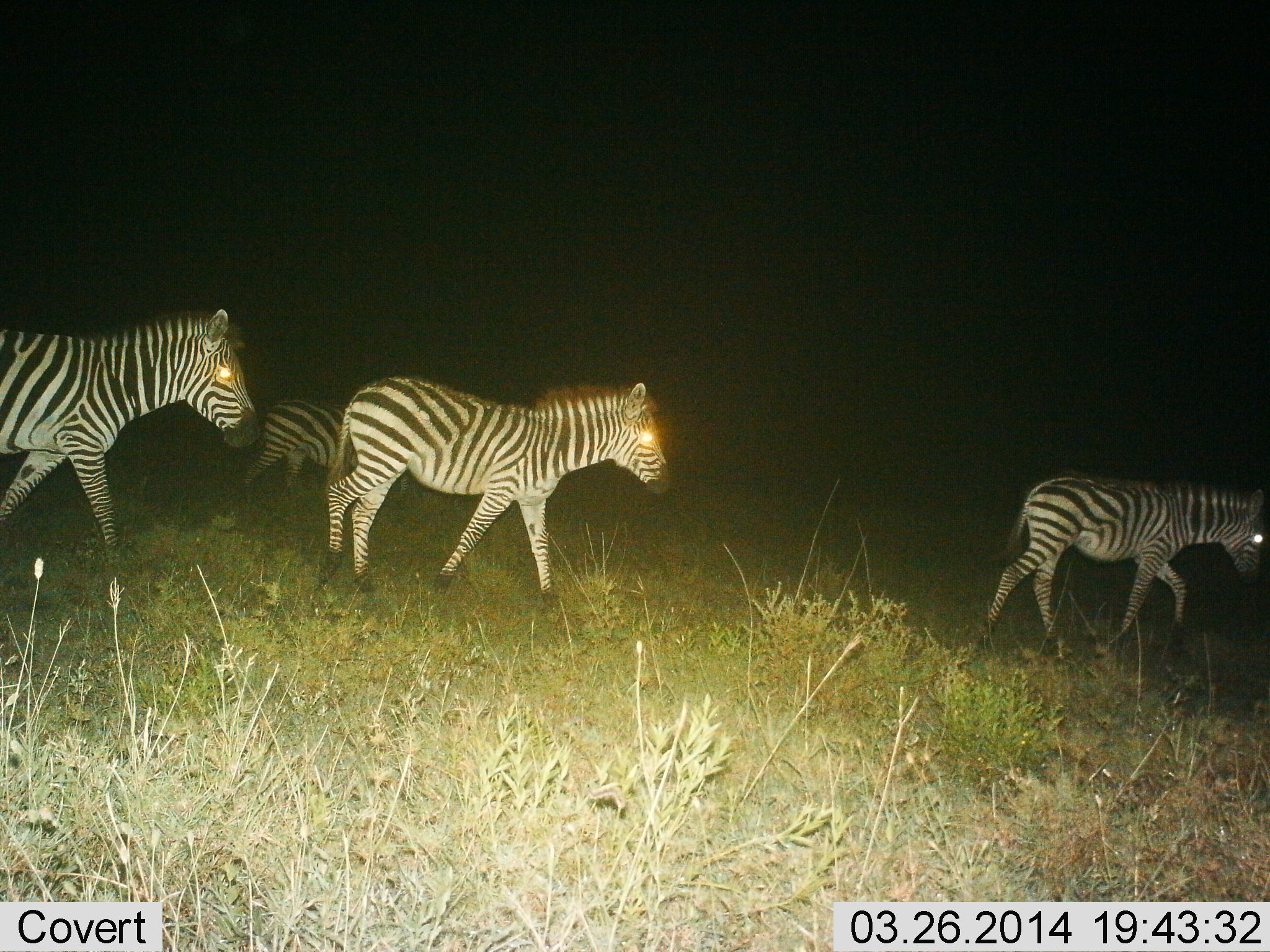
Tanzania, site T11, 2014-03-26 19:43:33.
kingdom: Animalia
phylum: Chordata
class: Mammalia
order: Perissodactyla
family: Equidae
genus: Equus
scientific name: Equus quagga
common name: plains zebra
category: zebra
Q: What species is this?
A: Zebra (plains zebra) (Equus quagga).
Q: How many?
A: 4.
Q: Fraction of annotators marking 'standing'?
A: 20%.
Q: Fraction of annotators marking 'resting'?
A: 0%.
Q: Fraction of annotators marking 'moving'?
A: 100%.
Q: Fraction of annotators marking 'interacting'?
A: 0%.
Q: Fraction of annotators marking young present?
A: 10%.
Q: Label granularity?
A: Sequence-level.